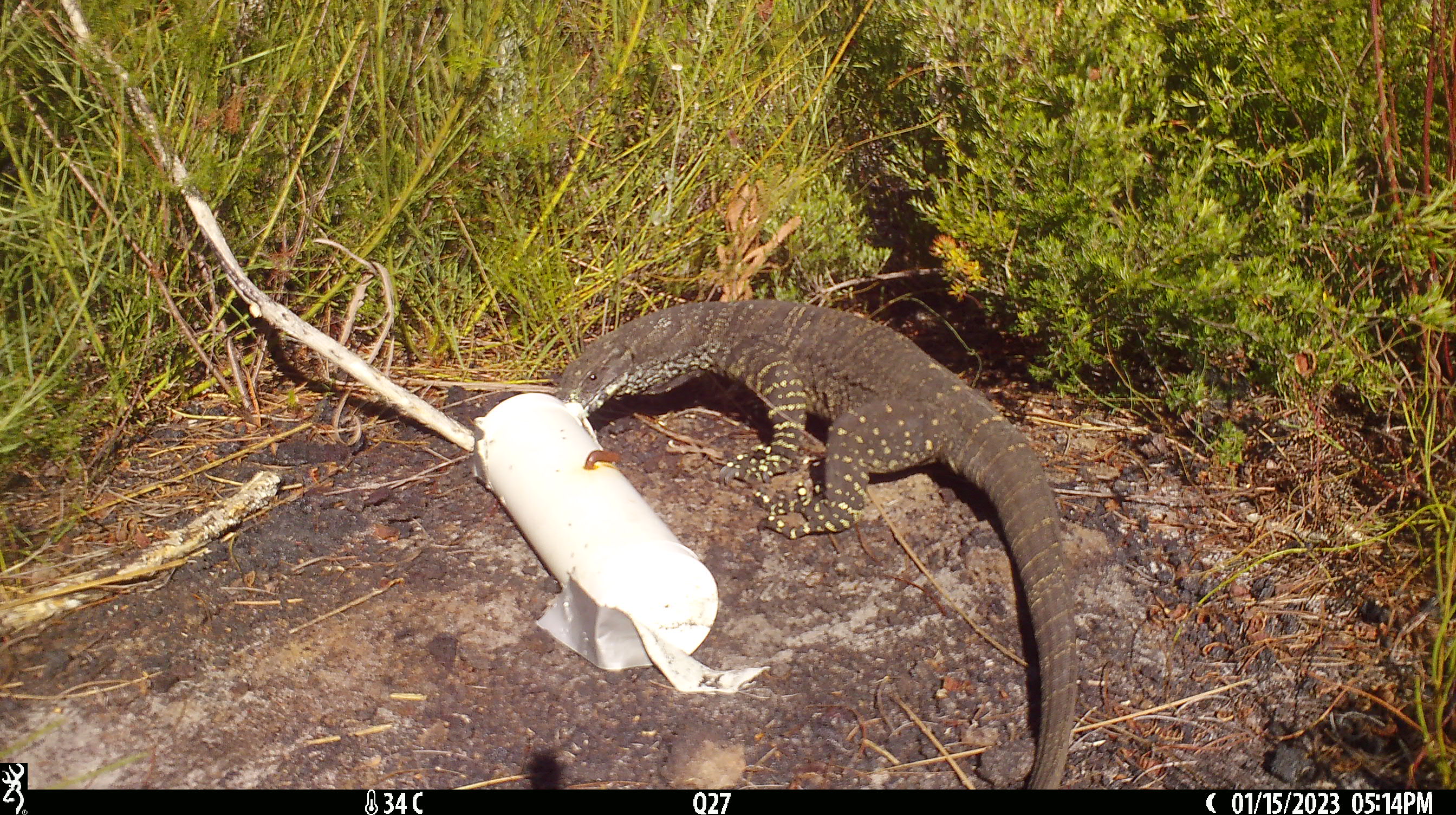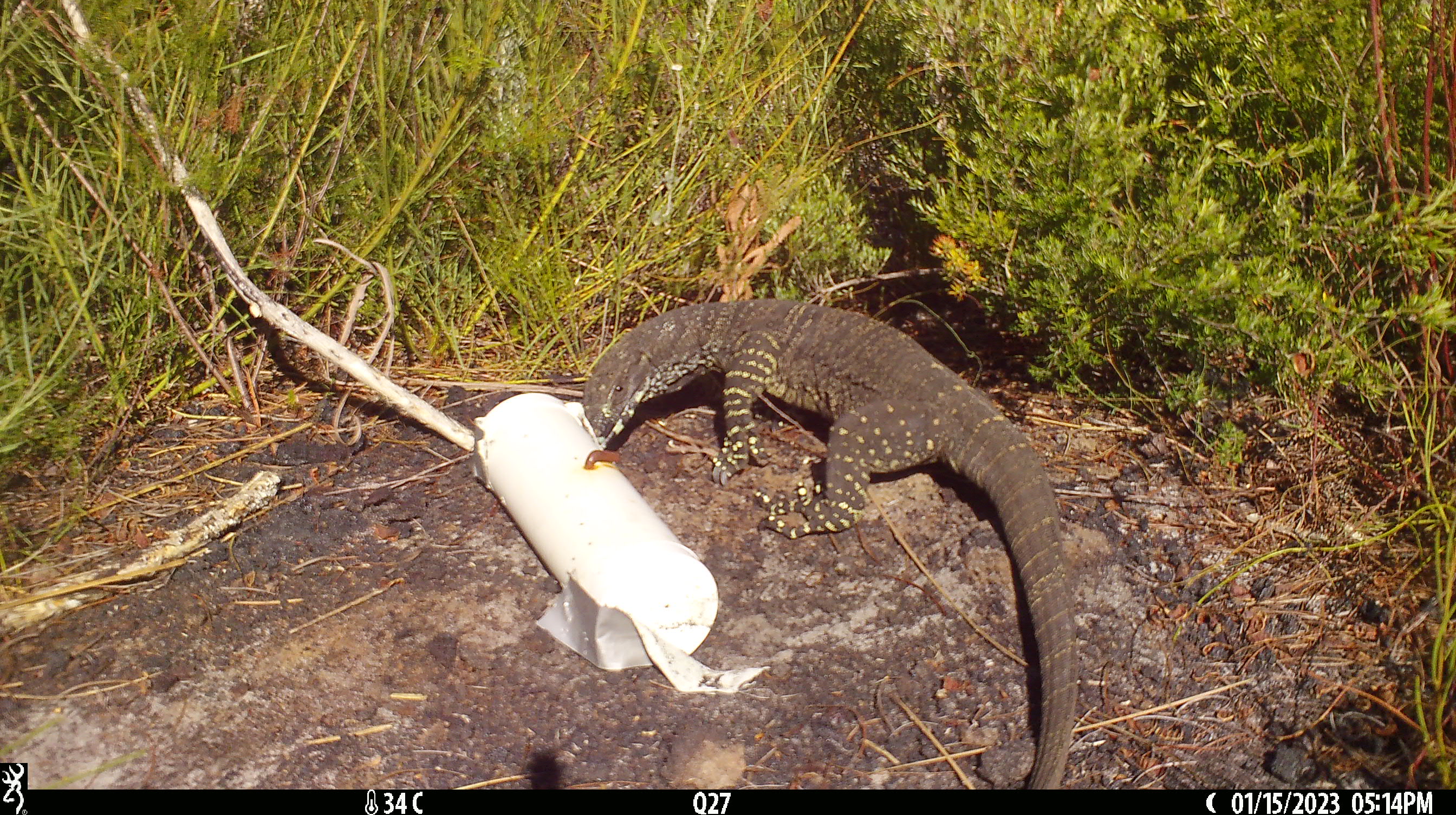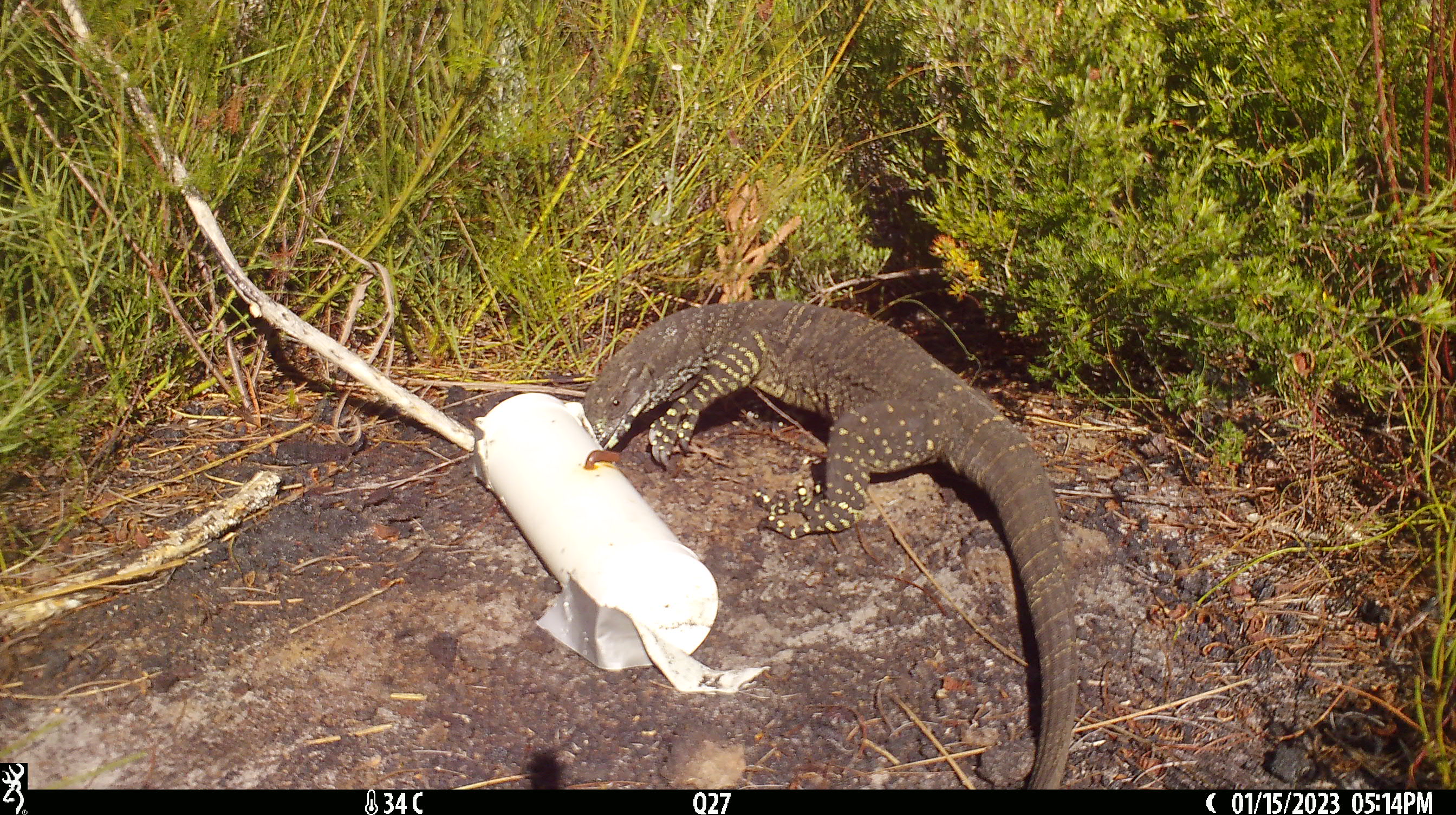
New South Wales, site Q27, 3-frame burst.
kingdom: Animalia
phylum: Chordata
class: Reptilia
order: Squamata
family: Varanidae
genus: Varanus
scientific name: Varanus varius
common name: lace monitor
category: goanna